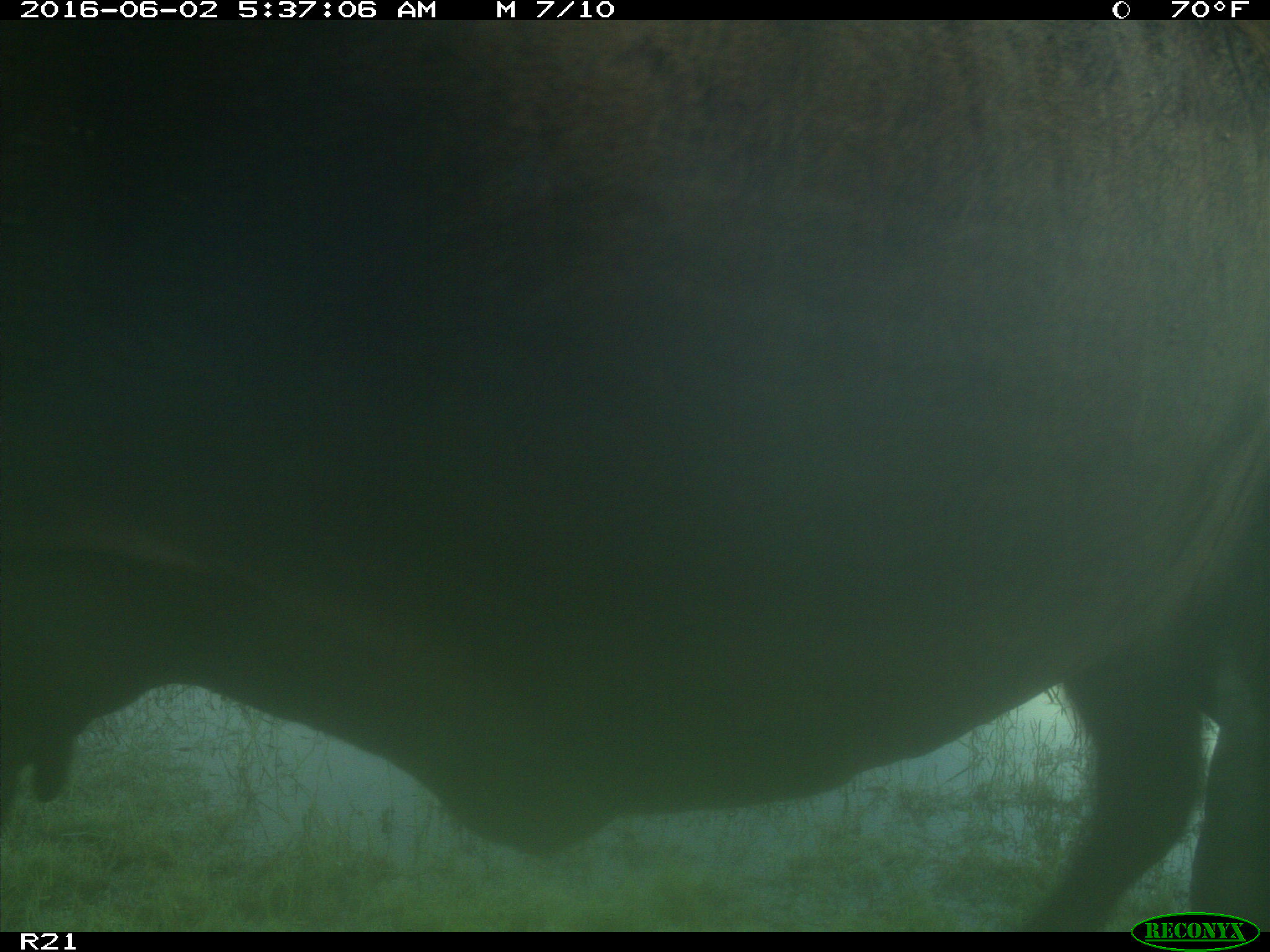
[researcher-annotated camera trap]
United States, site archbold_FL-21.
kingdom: Animalia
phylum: Chordata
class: Mammalia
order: Artiodactyla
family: Bovidae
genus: Bos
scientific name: Bos taurus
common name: domestic cow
Bos taurus (domestic cow).